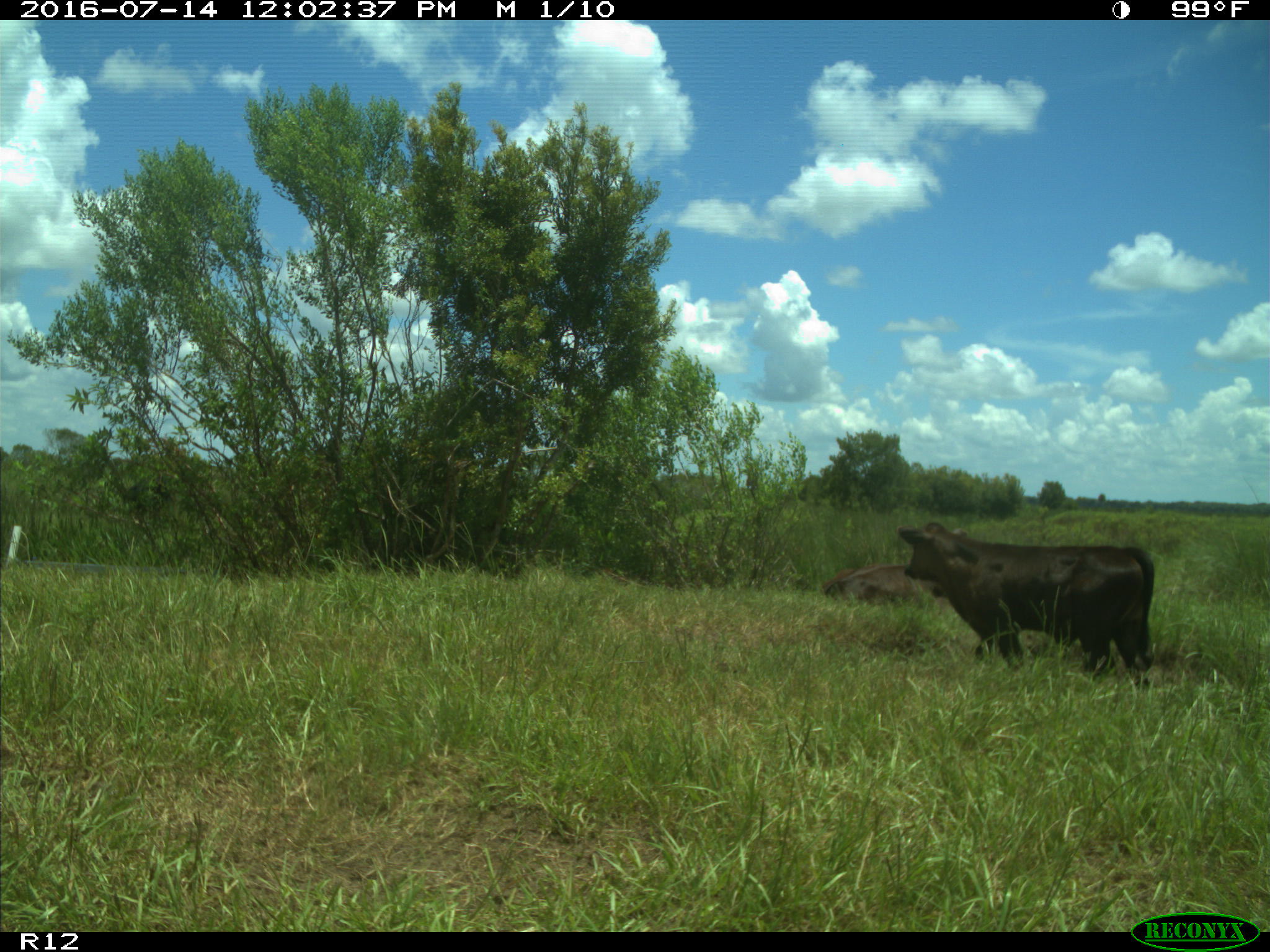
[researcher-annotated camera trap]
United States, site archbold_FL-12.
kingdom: Animalia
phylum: Chordata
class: Mammalia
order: Artiodactyla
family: Bovidae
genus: Bos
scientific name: Bos taurus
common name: domestic cow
Bos taurus (domestic cow).